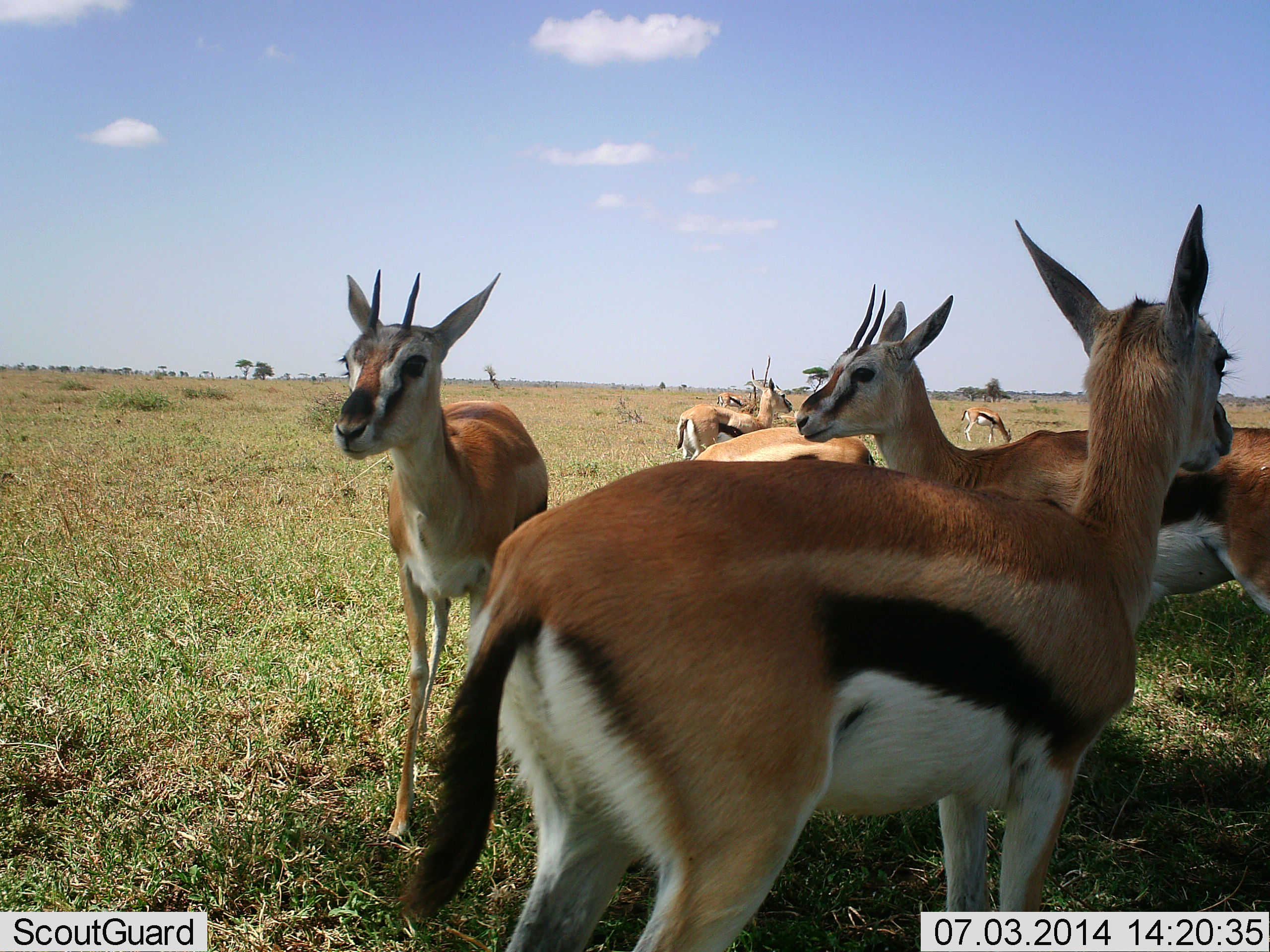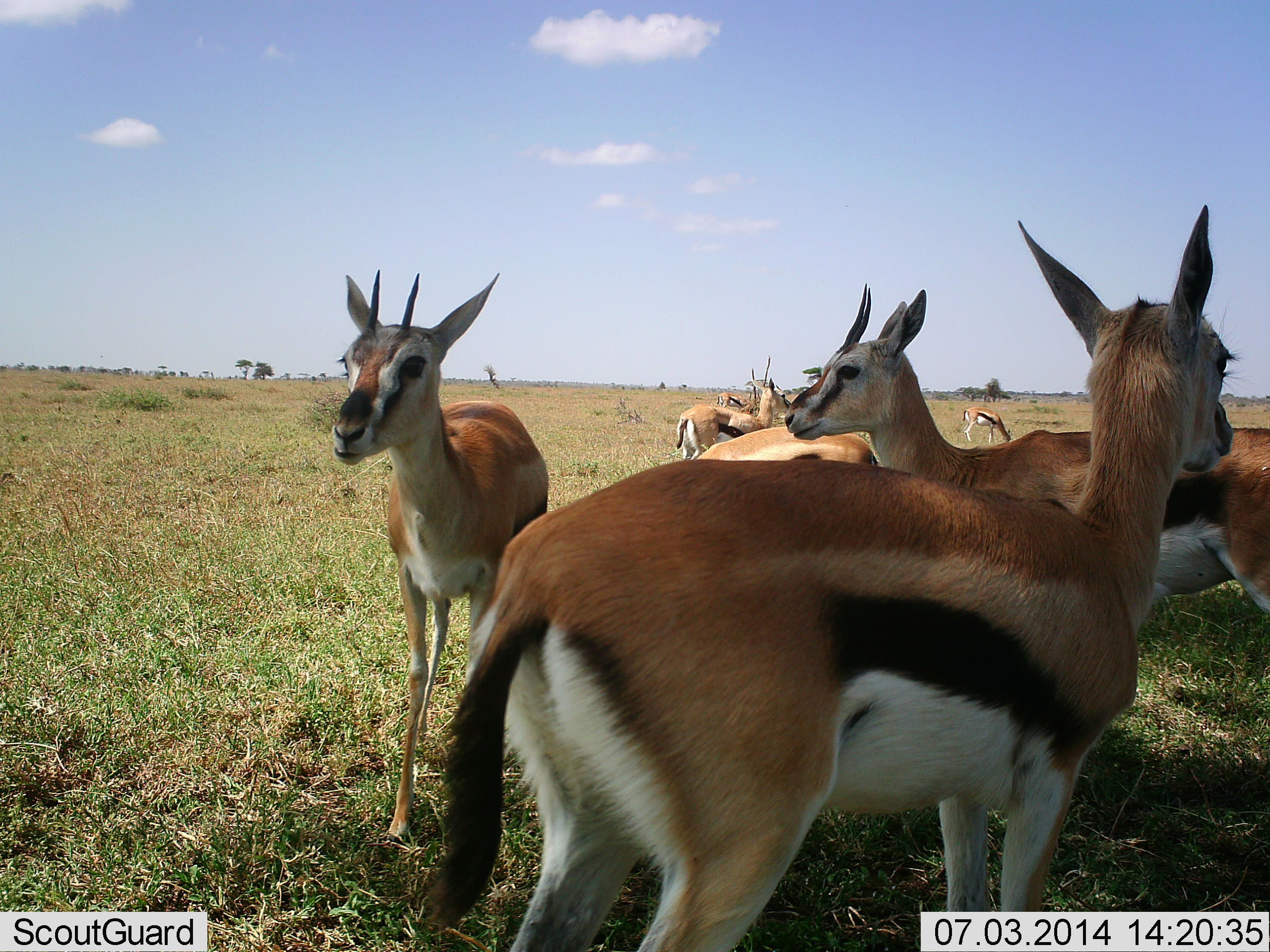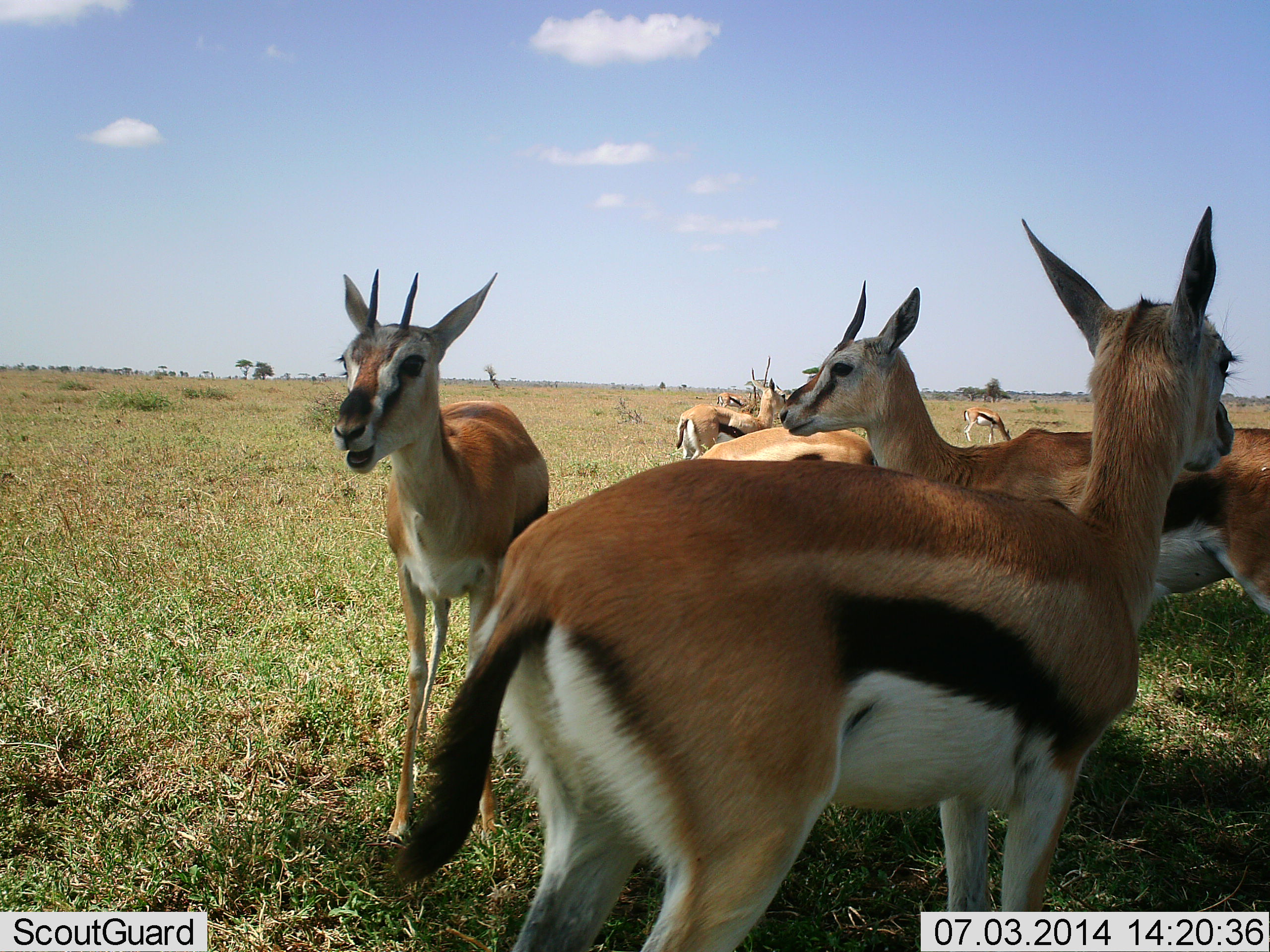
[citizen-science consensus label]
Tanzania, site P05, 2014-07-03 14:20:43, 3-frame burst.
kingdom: Animalia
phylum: Chordata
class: Mammalia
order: Artiodactyla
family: Bovidae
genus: Eudorcas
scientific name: Eudorcas thomsonii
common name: thomson's gazelle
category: gazellethomsons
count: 7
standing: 100%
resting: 10%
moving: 0%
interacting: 0%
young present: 0%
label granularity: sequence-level